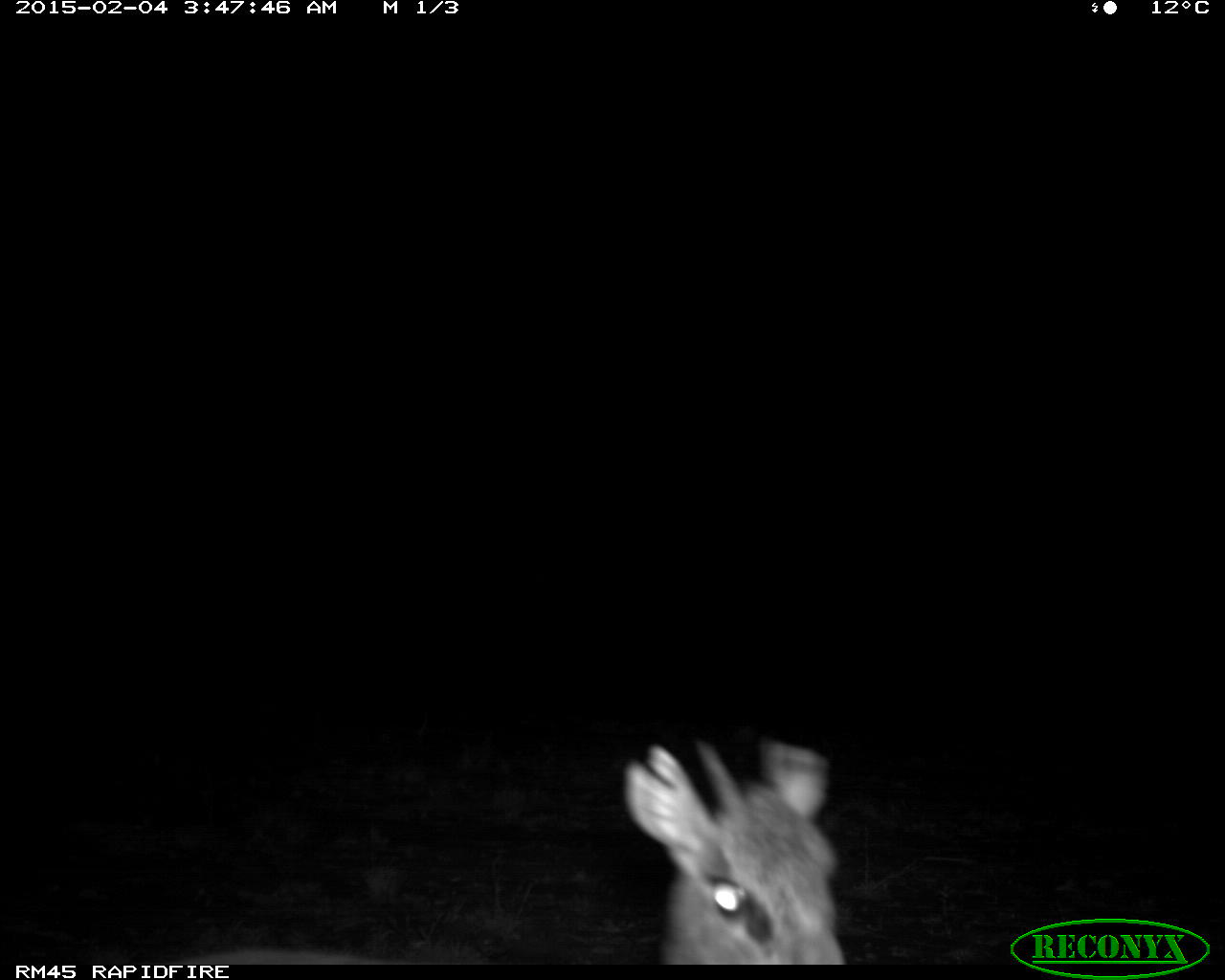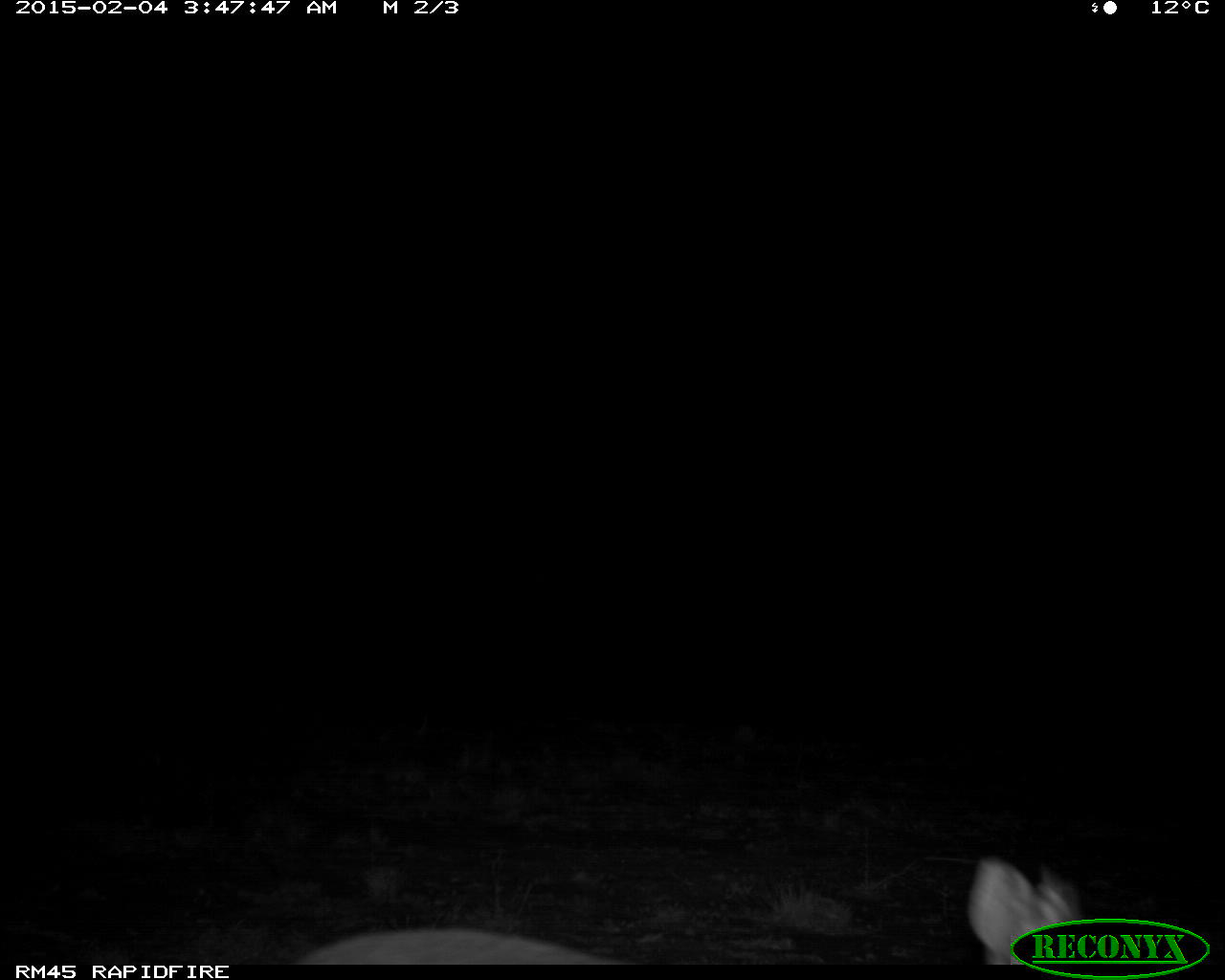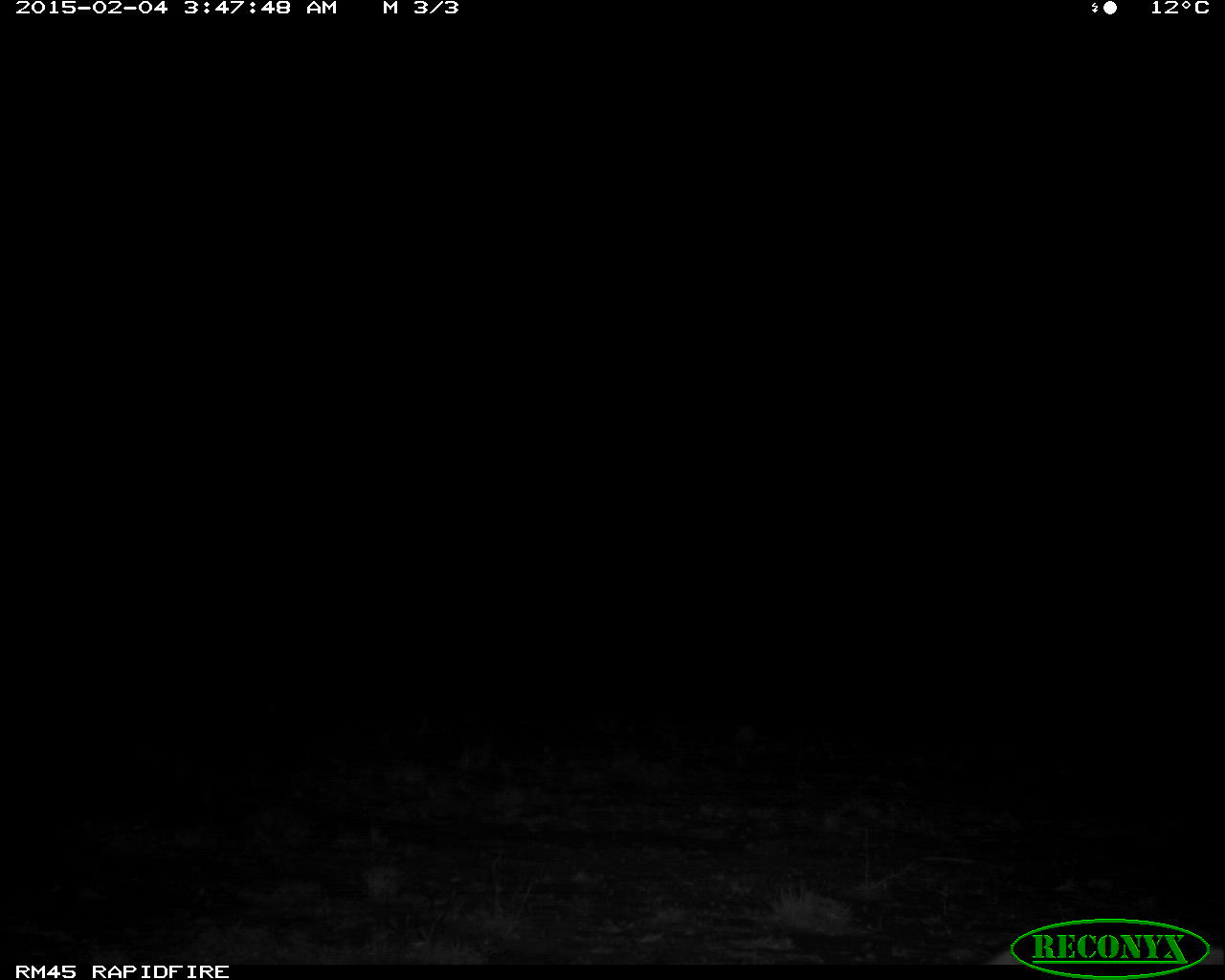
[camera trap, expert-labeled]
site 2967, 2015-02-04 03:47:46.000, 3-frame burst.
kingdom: Animalia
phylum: Chordata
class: Mammalia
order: Artiodactyla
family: Bovidae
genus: Madoqua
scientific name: Madoqua guentheri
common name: günther's dik-dik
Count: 1.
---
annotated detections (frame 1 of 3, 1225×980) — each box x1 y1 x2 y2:
madoqua guentheri: 133 732 849 962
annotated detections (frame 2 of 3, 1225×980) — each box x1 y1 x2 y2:
madoqua guentheri: 285 855 1090 963